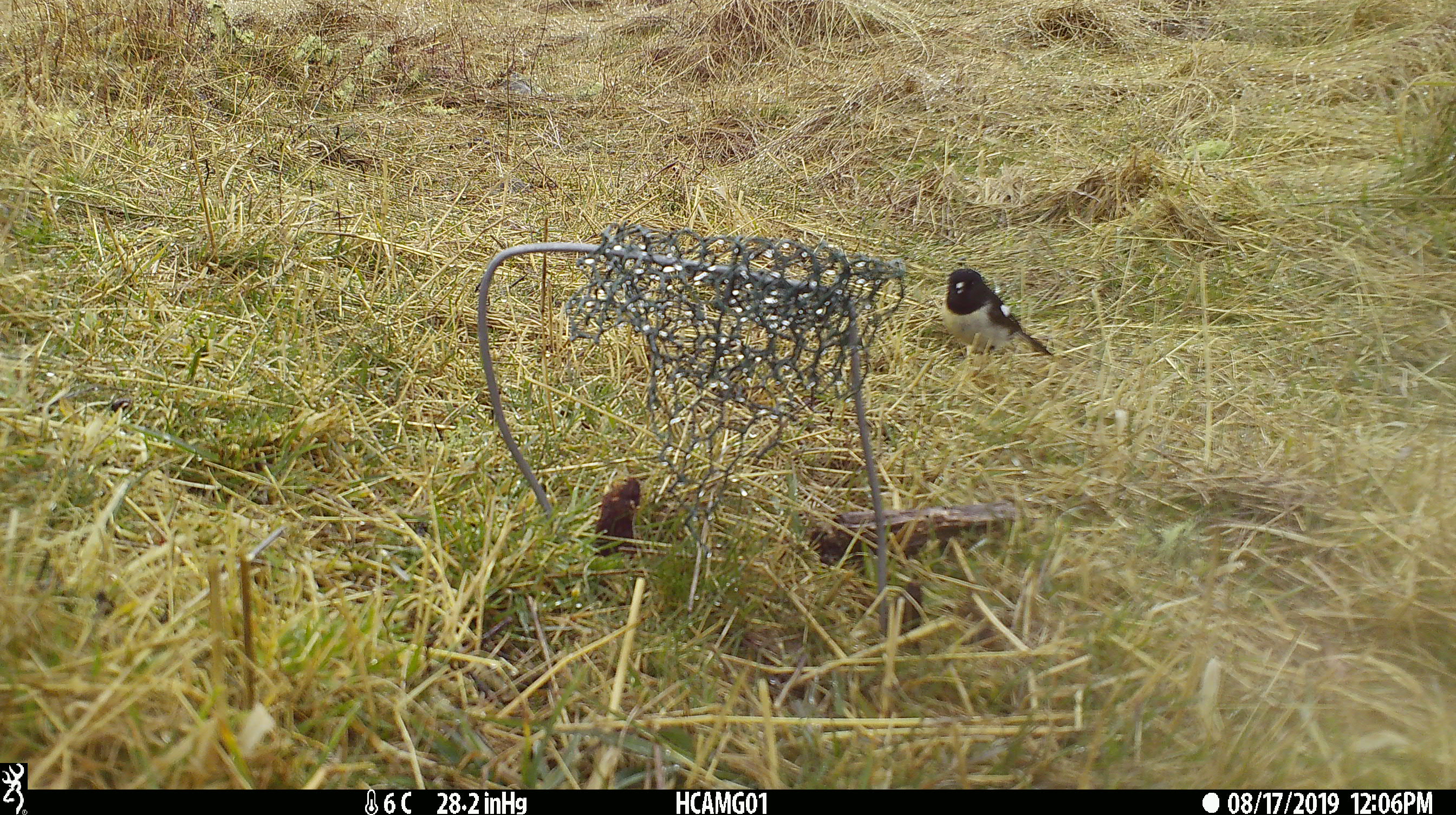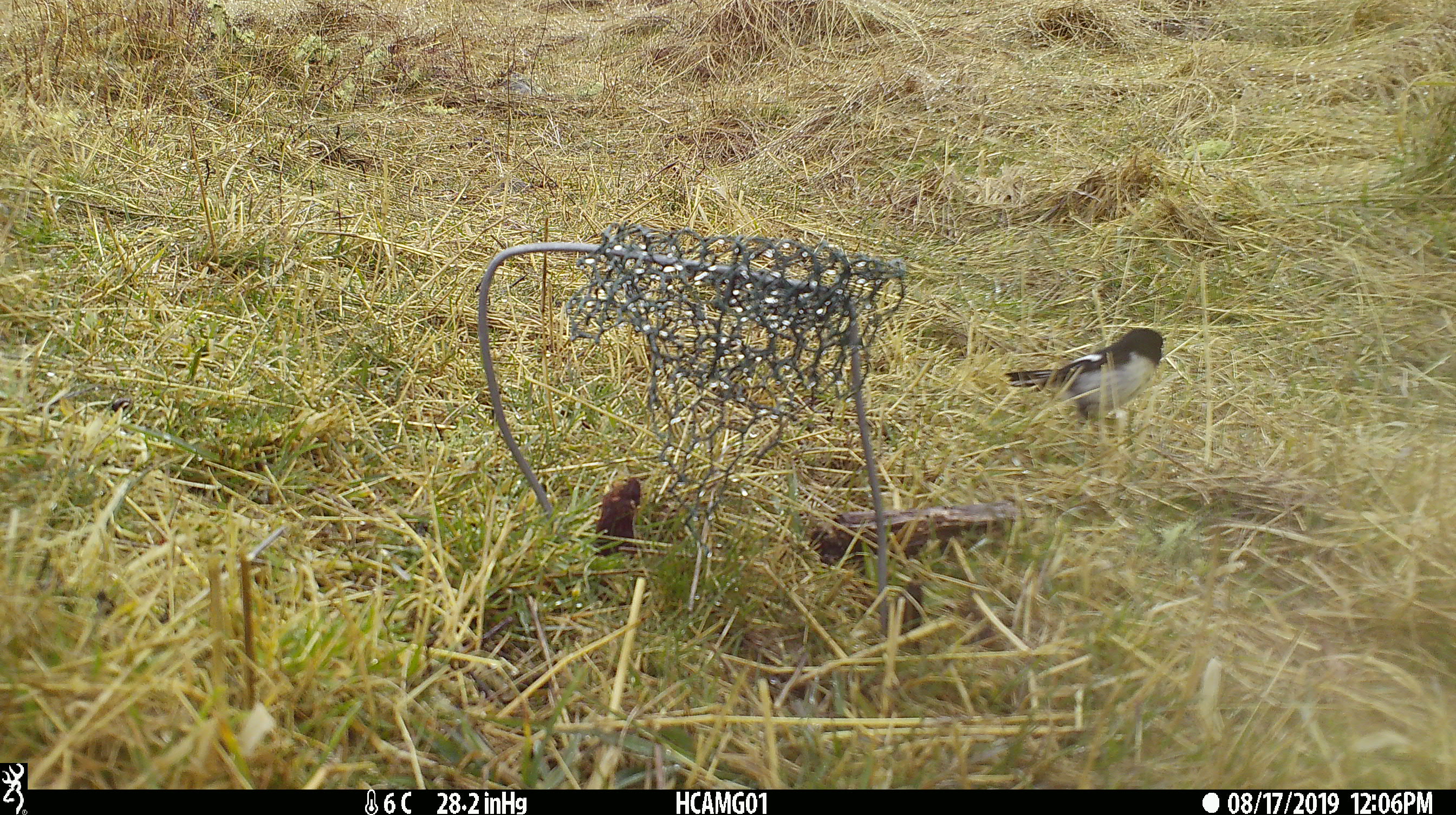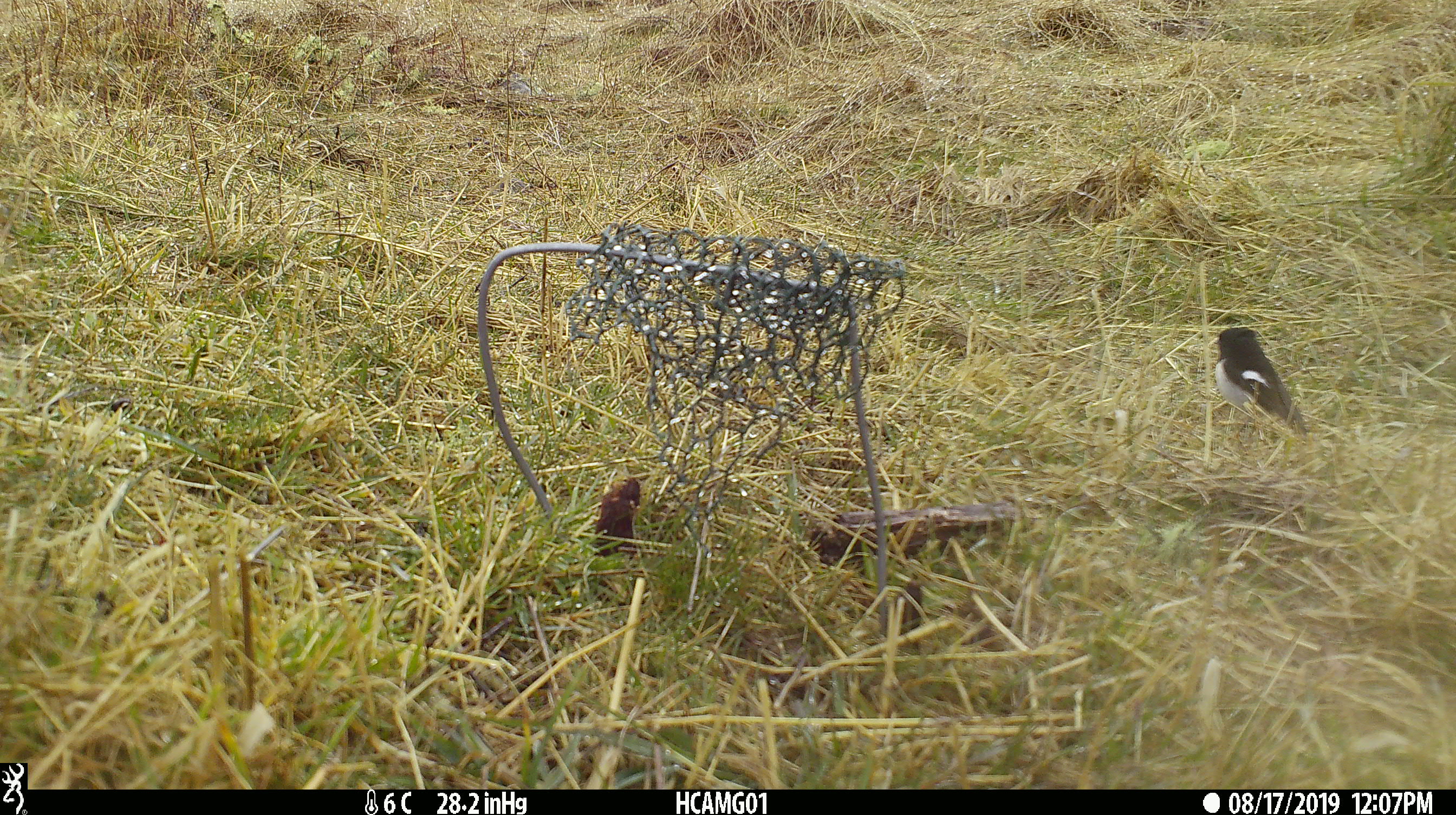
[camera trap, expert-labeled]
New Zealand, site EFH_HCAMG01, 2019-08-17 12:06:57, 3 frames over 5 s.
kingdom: Animalia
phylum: Chordata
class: Aves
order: Passeriformes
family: Petroicidae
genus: Petroica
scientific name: Petroica macrocephala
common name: tomtit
Tomtit (Petroica macrocephala).